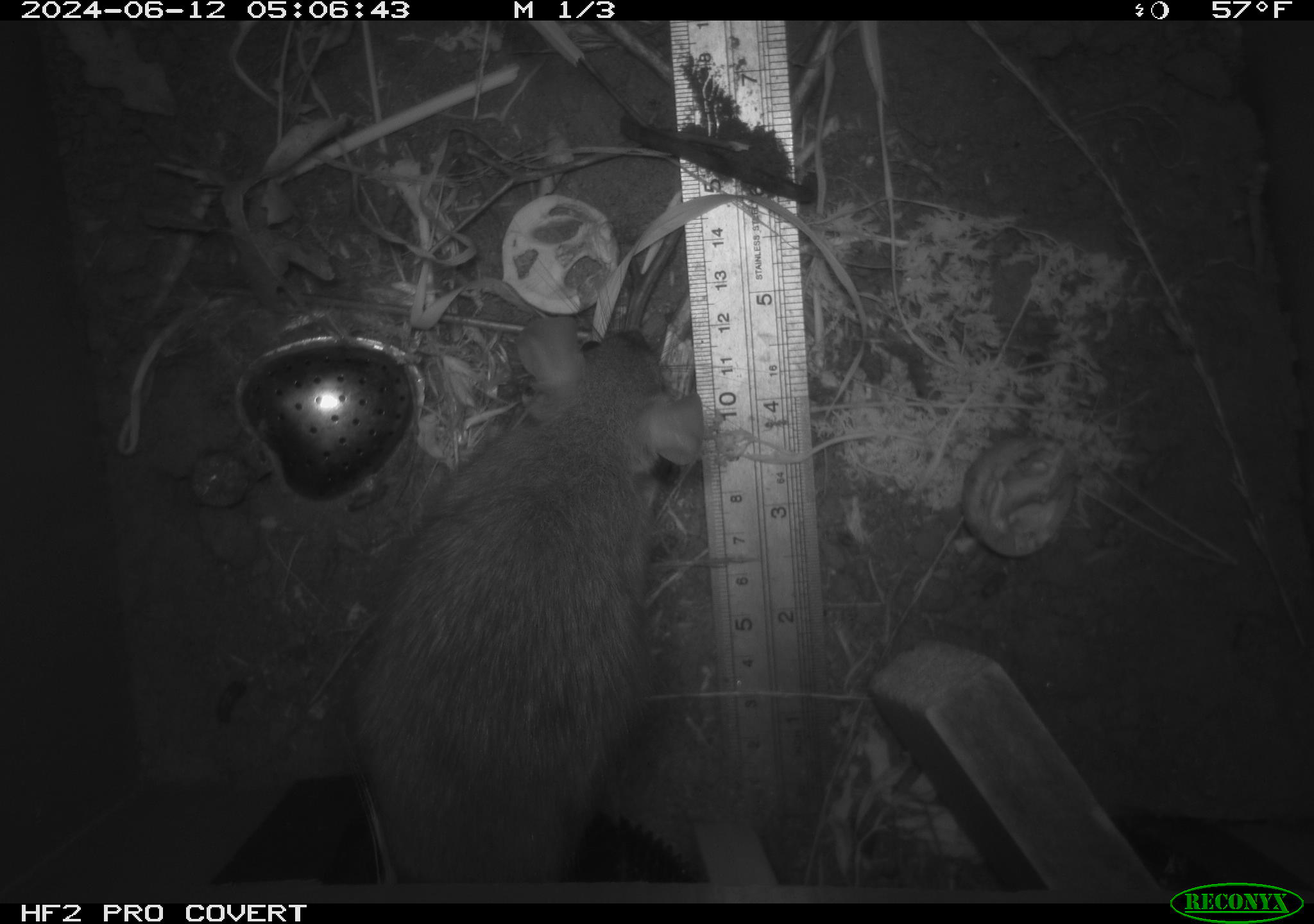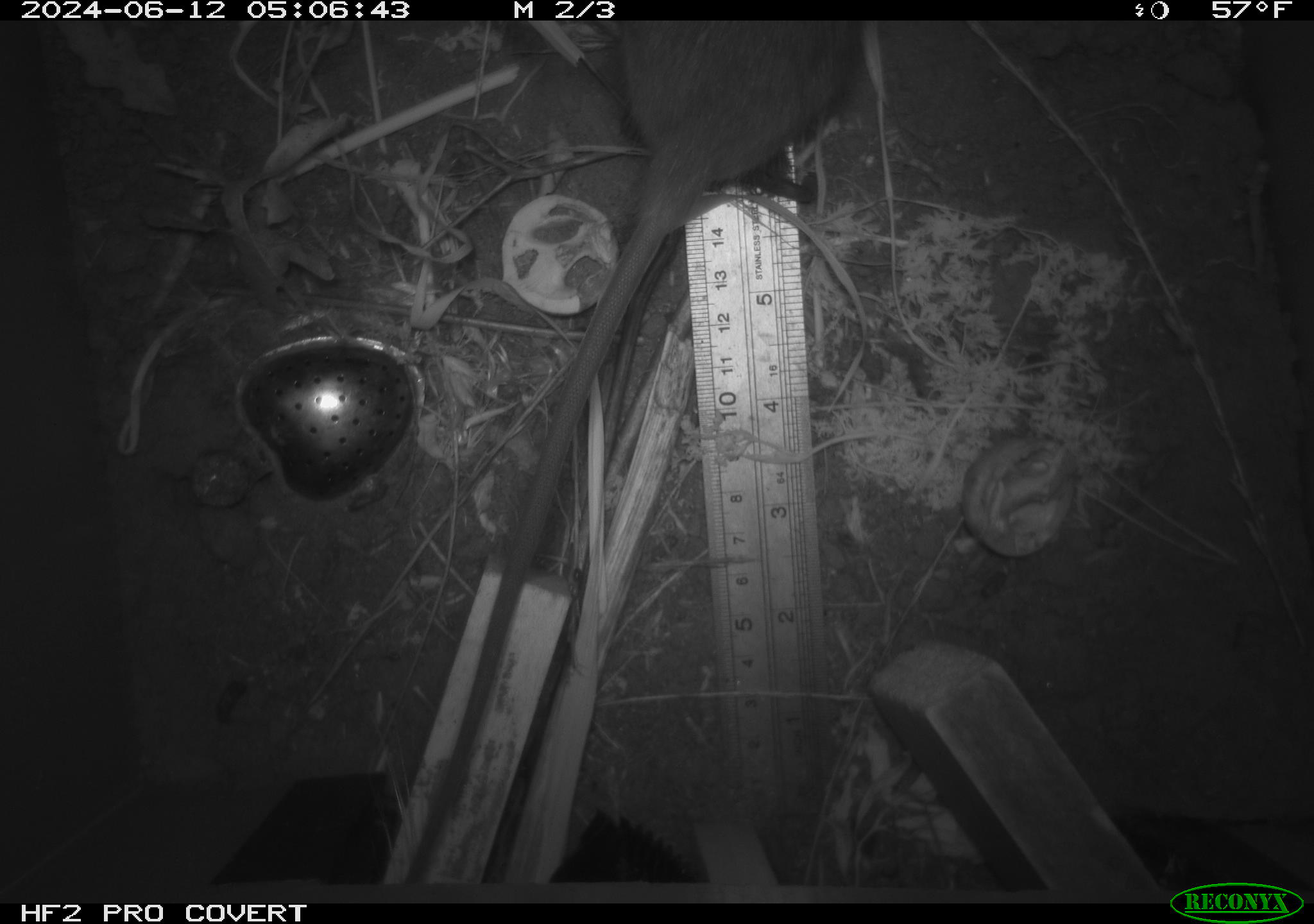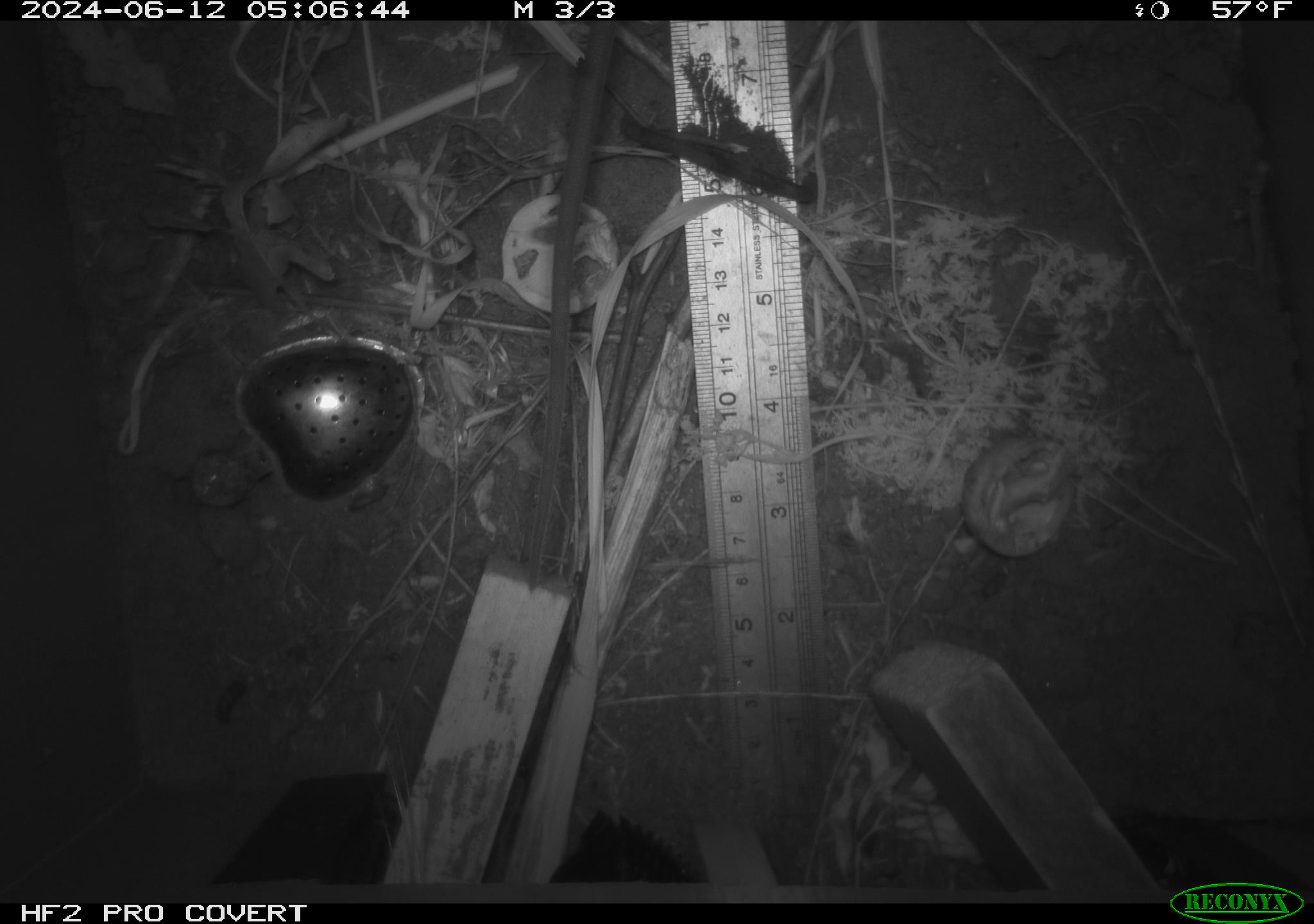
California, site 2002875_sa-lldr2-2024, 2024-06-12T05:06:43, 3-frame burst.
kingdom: Animalia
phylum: Chordata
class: Mammalia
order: Rodentia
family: Muridae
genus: Rattus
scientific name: Rattus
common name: rat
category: rattus species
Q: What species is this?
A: Rattus species (rat) (Rattus).